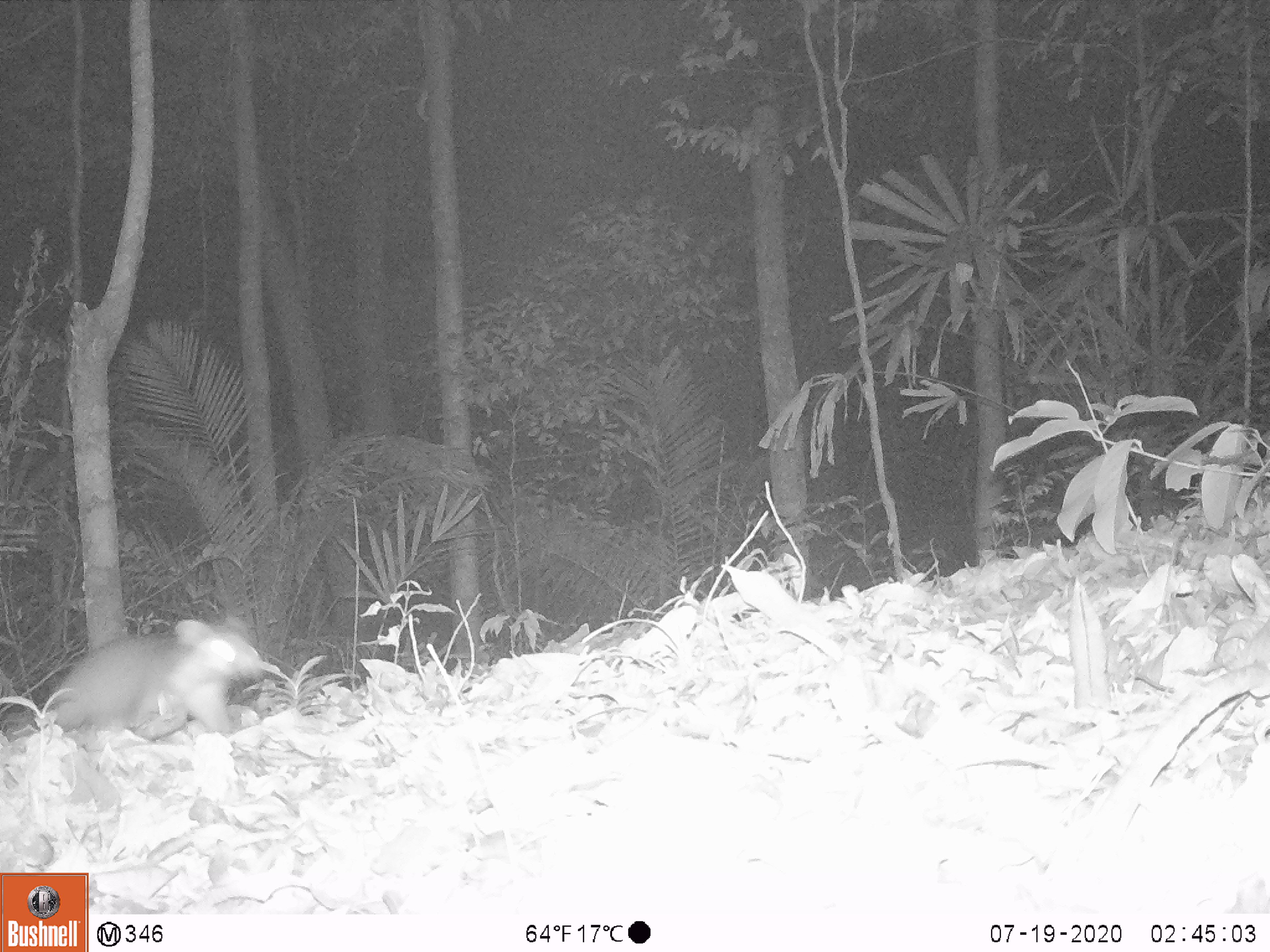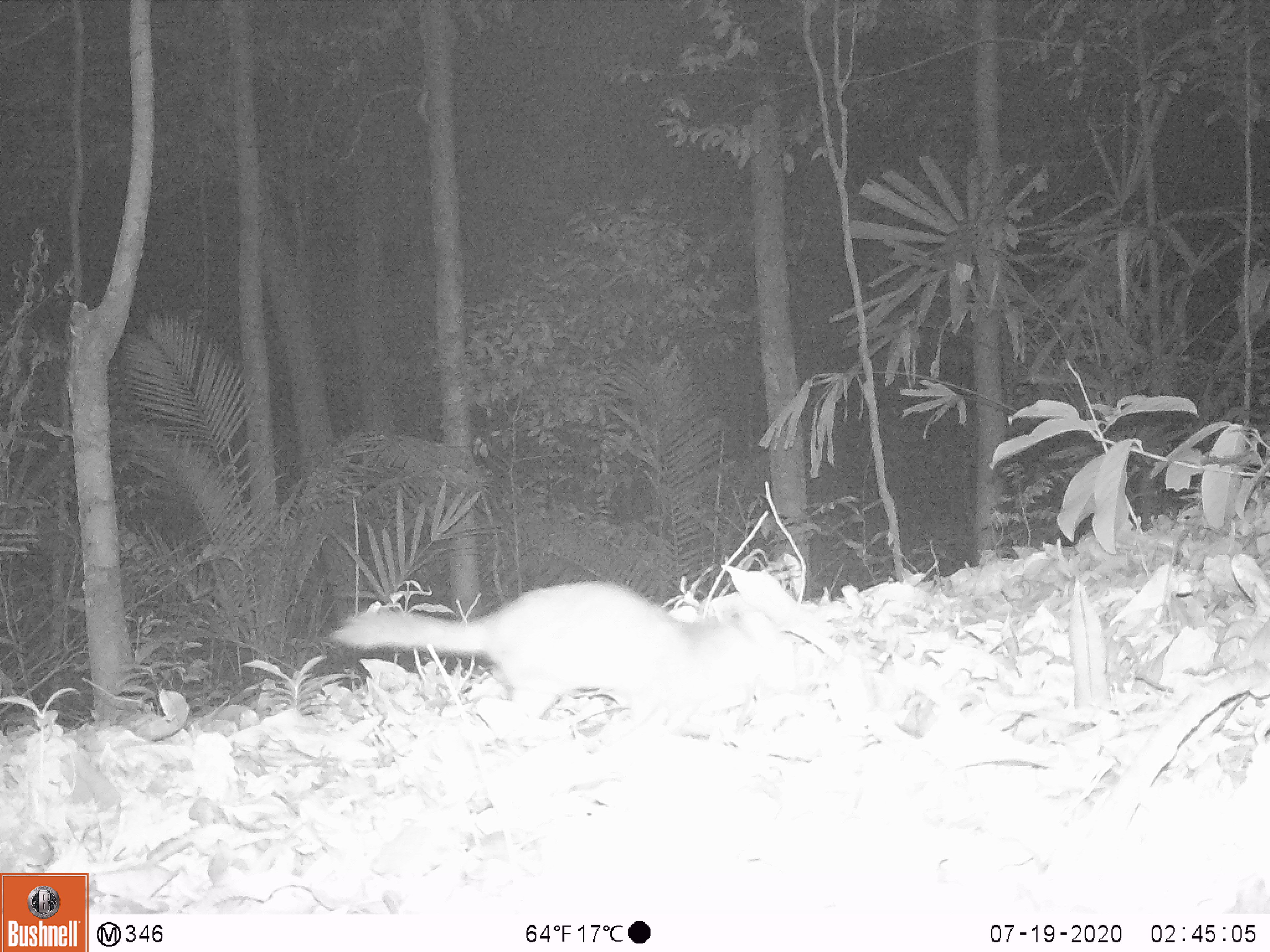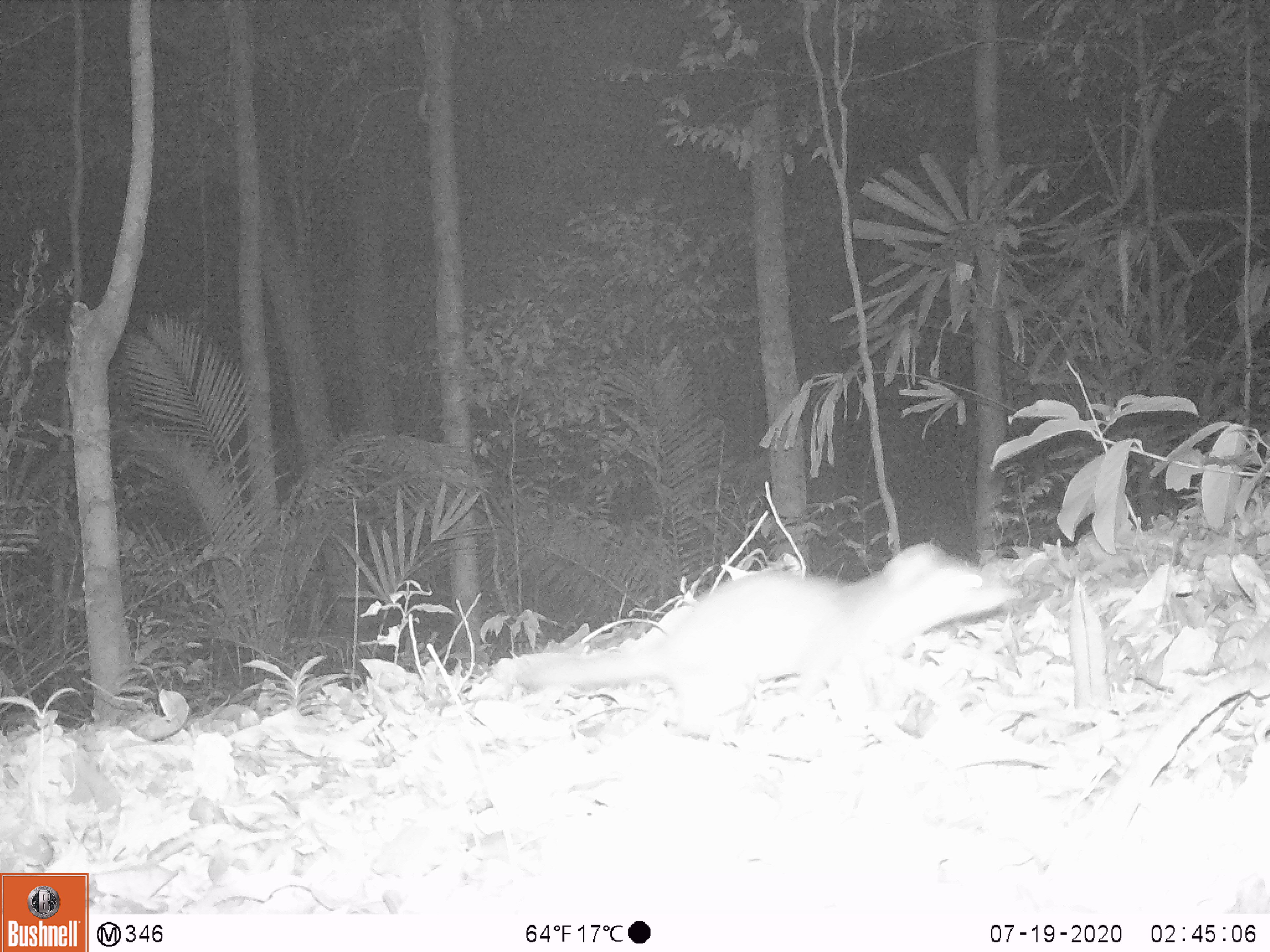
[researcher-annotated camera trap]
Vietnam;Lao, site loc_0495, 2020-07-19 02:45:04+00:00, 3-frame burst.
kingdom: Animalia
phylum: Chordata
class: Mammalia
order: Carnivora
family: Mustelidae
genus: Melogale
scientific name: Melogale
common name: ferret badger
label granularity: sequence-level